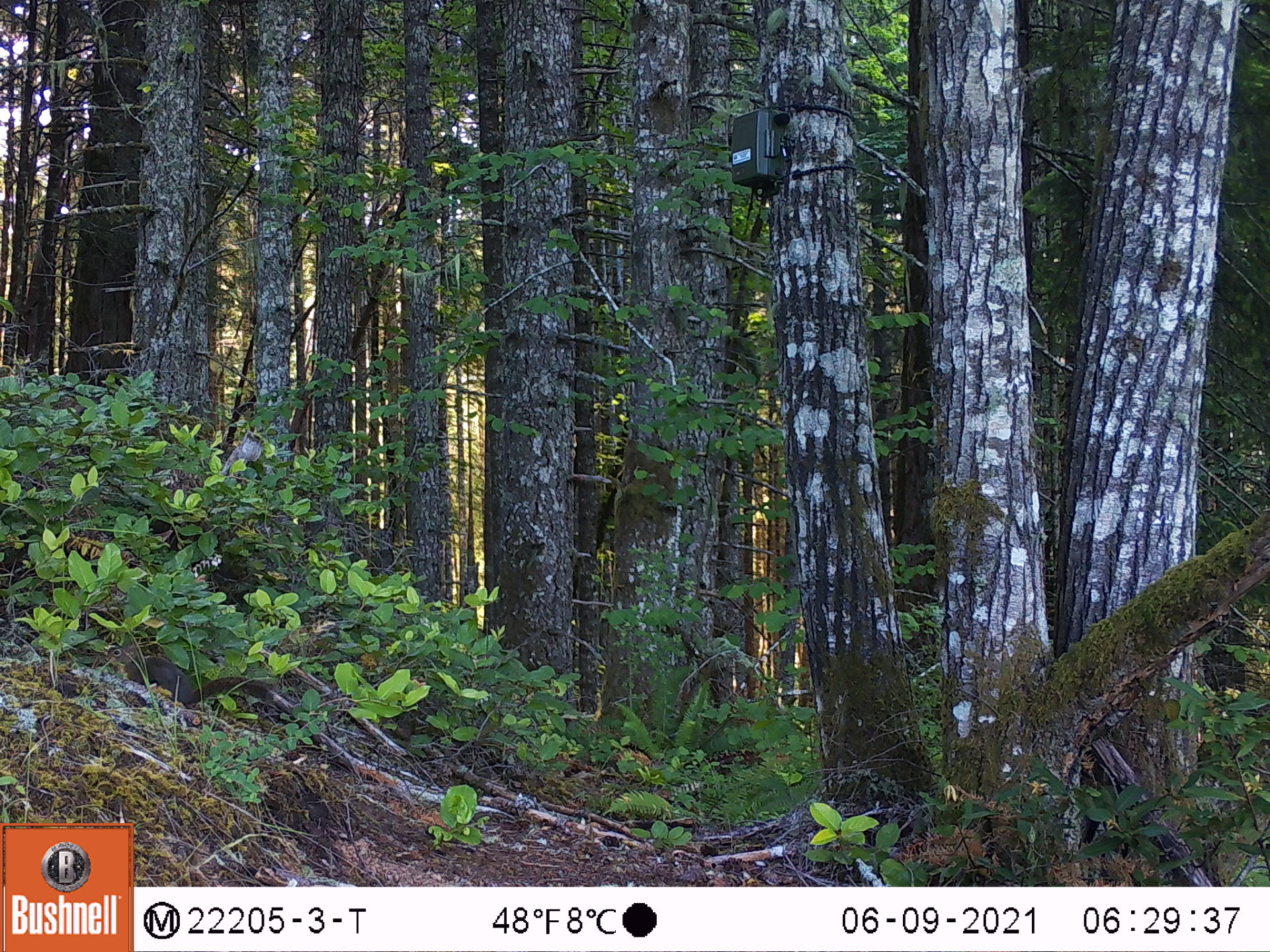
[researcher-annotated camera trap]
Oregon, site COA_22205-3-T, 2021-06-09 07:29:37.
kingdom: Animalia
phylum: Chordata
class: Mammalia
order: Rodentia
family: Sciuridae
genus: Tamiasciurus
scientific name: Tamiasciurus douglasii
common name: douglas squirrel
Douglas squirrel (Tamiasciurus douglasii).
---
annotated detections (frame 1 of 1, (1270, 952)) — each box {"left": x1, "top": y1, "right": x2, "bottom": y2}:
douglas squirrel: {"left": 88, "top": 632, "right": 291, "bottom": 739}